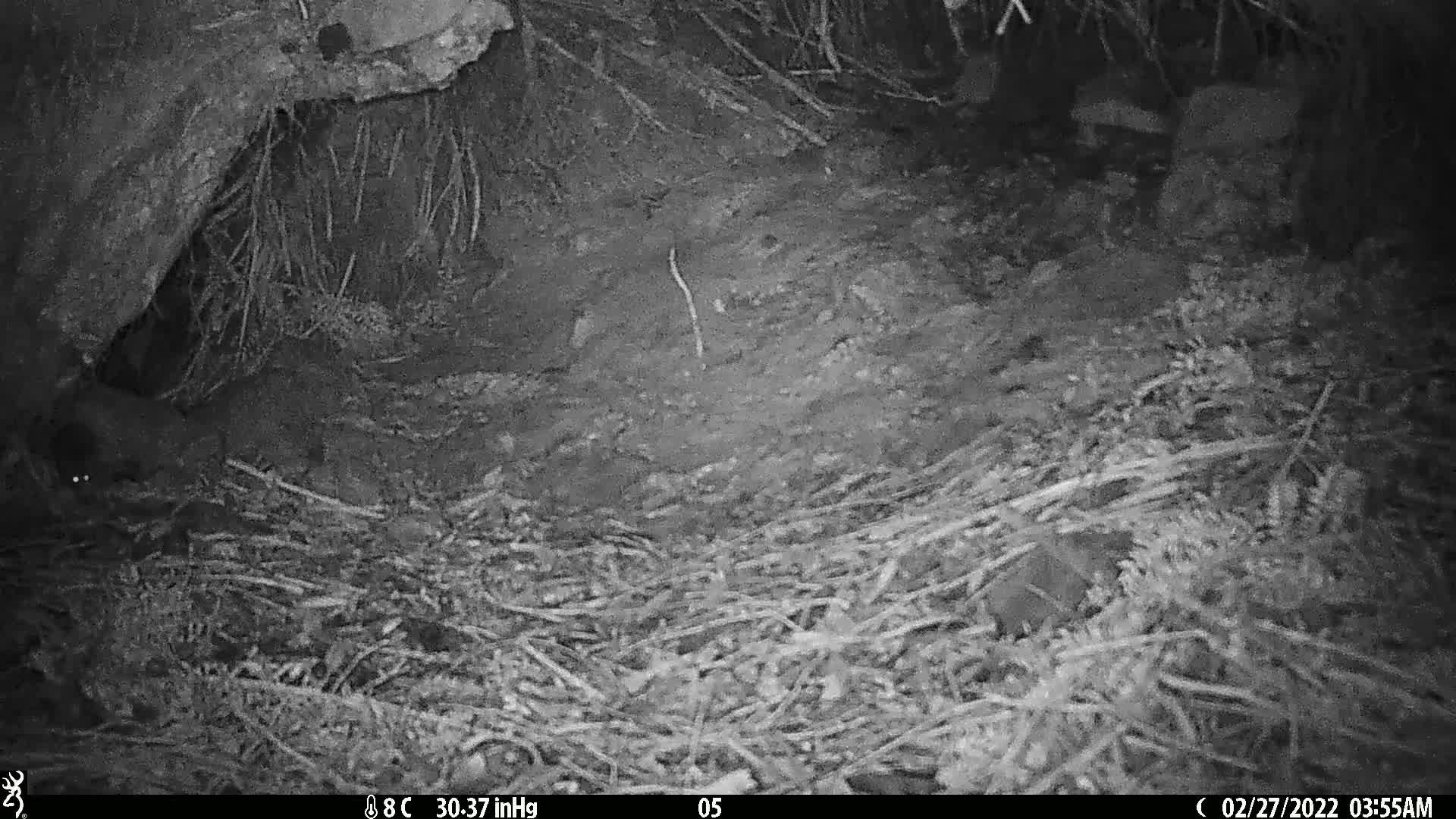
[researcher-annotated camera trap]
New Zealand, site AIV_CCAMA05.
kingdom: Animalia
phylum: Chordata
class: Mammalia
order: Rodentia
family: Muridae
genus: Mus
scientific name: Mus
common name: mouse